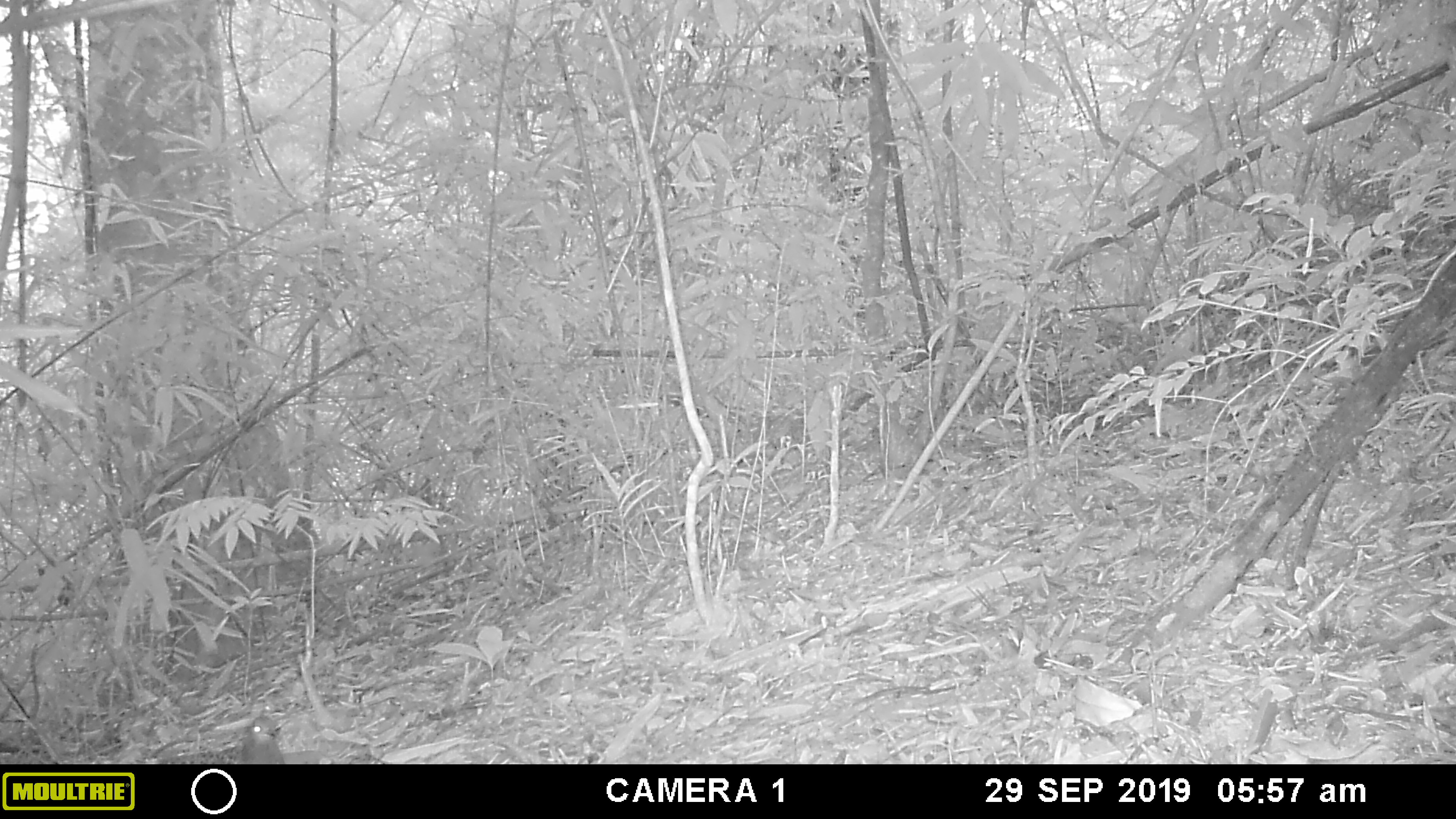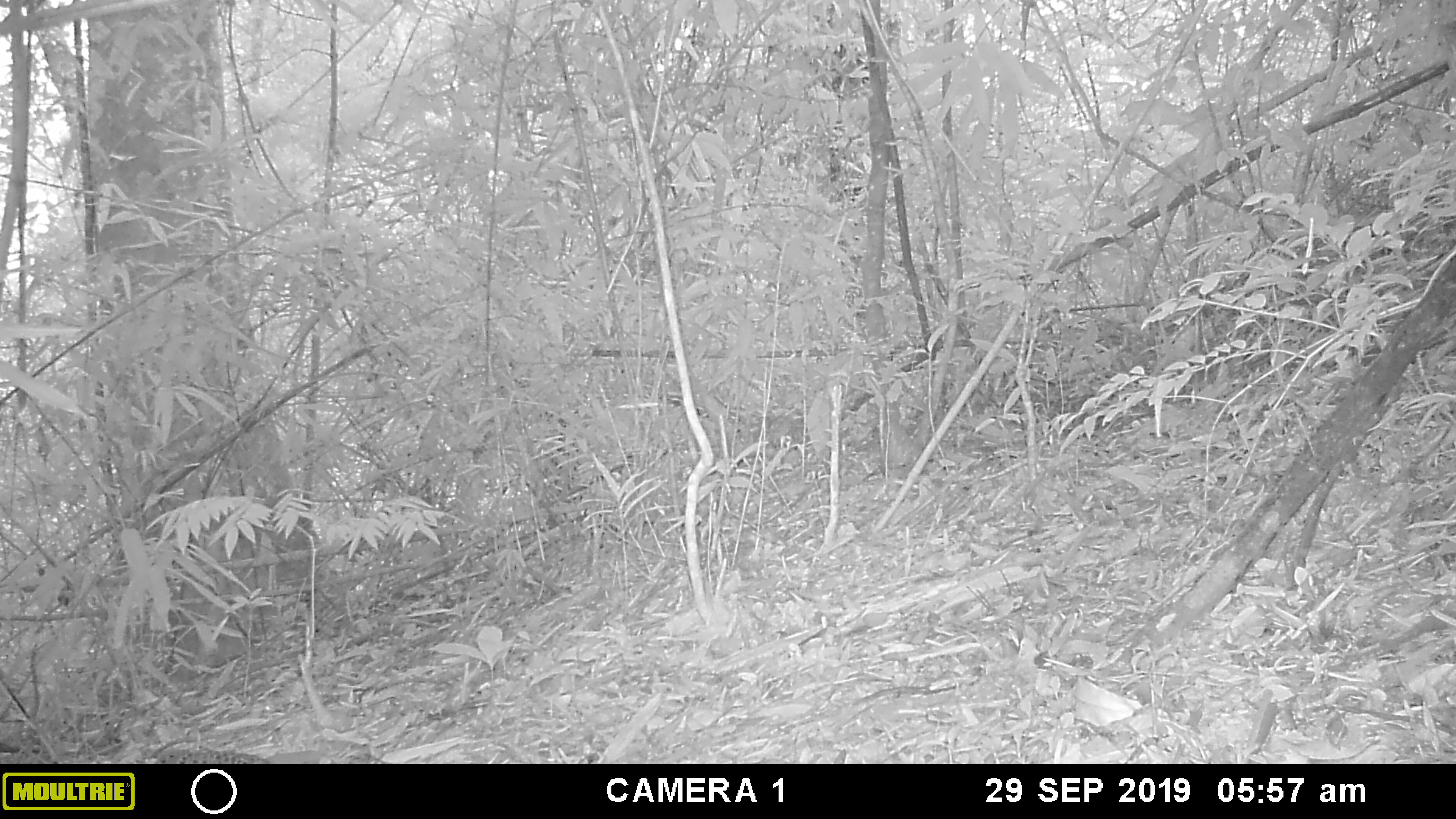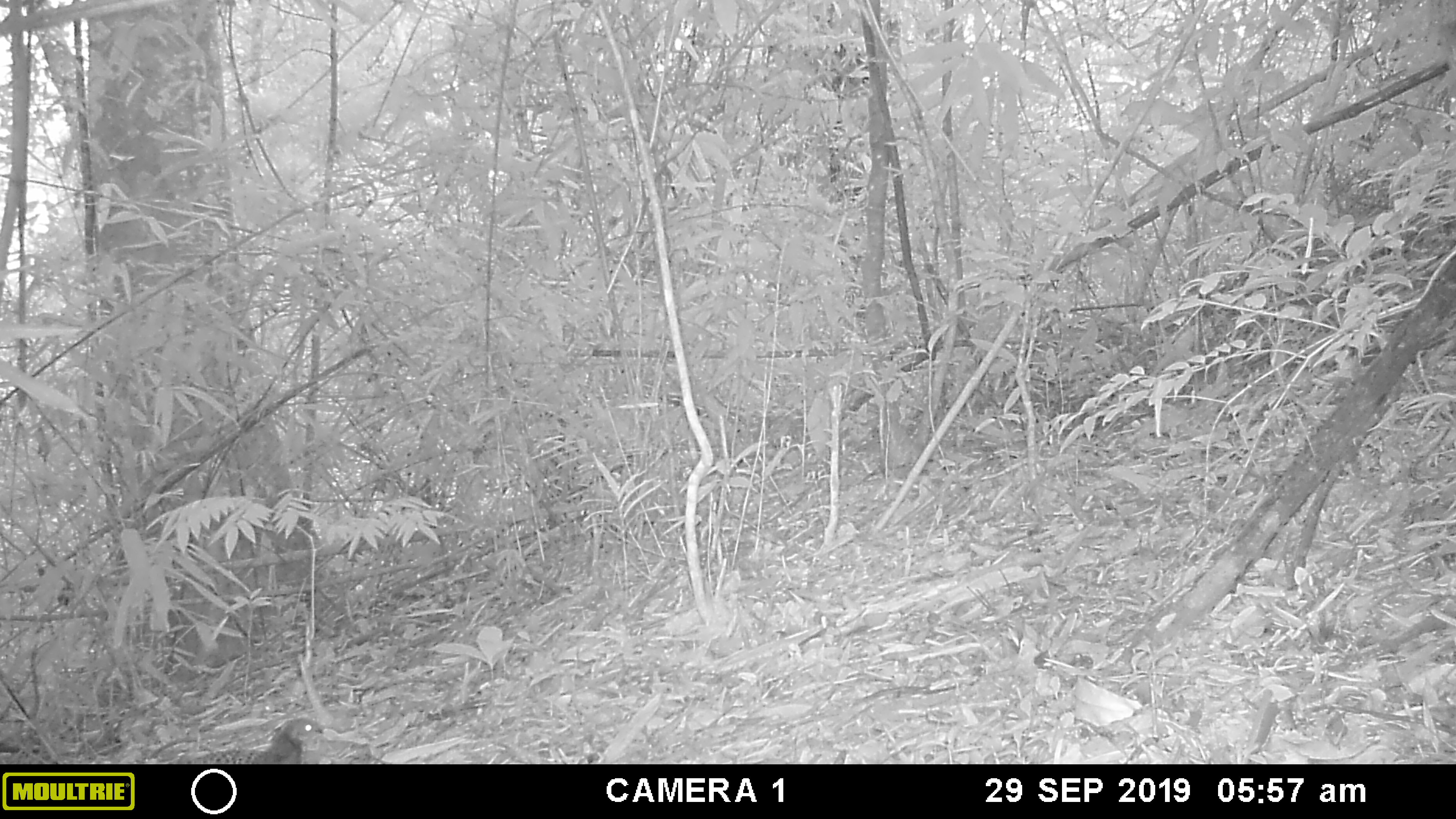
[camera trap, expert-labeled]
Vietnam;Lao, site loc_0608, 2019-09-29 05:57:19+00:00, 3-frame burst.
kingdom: Animalia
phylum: Chordata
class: Aves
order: Galliformes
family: Phasianidae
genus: Polyplectron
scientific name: Polyplectron bicalcaratum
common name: gray peacock-pheasant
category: grey peacock pheasant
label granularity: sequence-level